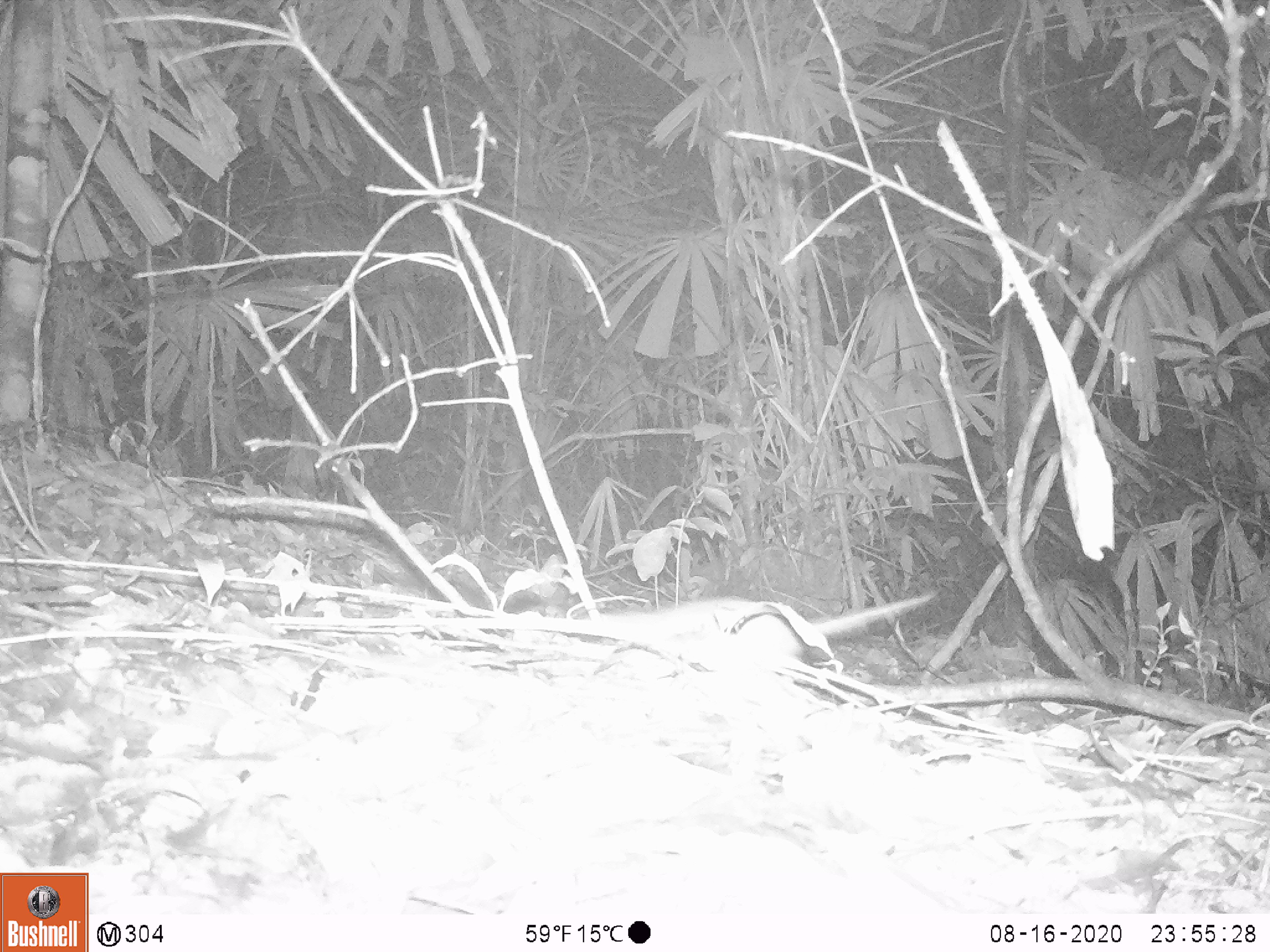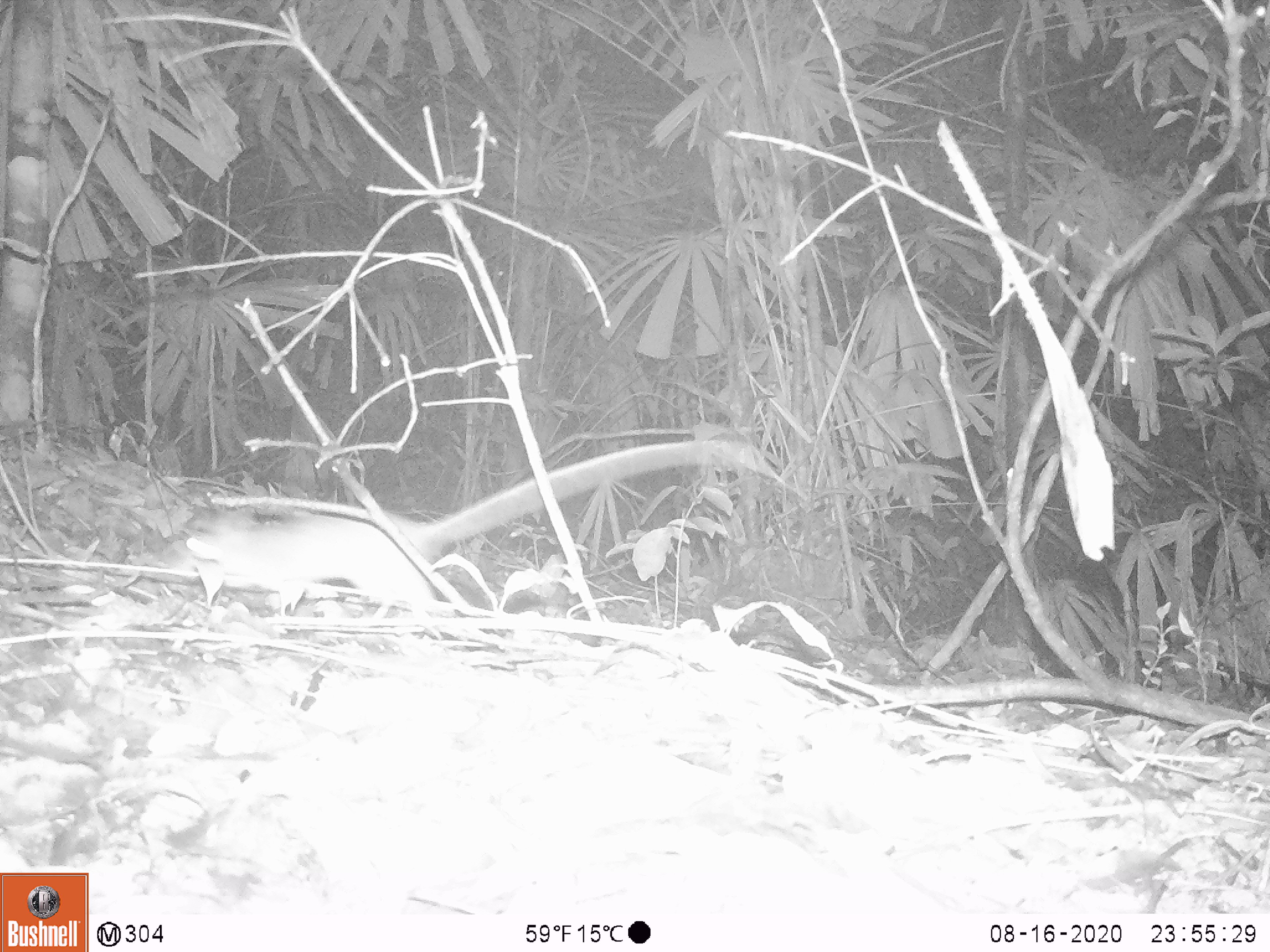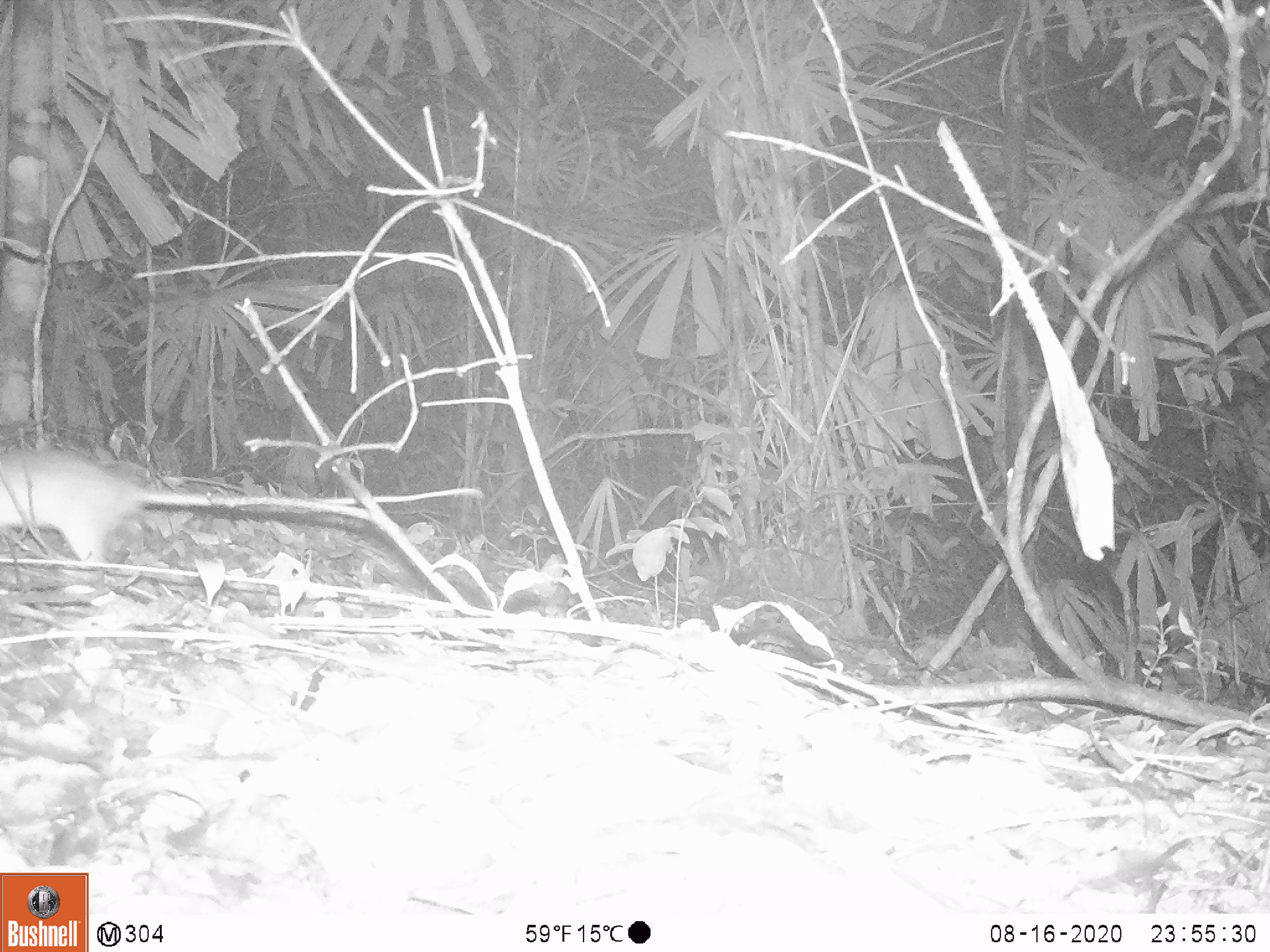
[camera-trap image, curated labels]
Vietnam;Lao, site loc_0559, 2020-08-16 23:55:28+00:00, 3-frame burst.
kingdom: Animalia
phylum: Chordata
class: Mammalia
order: Rodentia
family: Muridae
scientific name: Muridae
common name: old-world mice and rats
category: unidentified murid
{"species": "unidentified murid (old-world mice and rats) (Muridae)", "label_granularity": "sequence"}